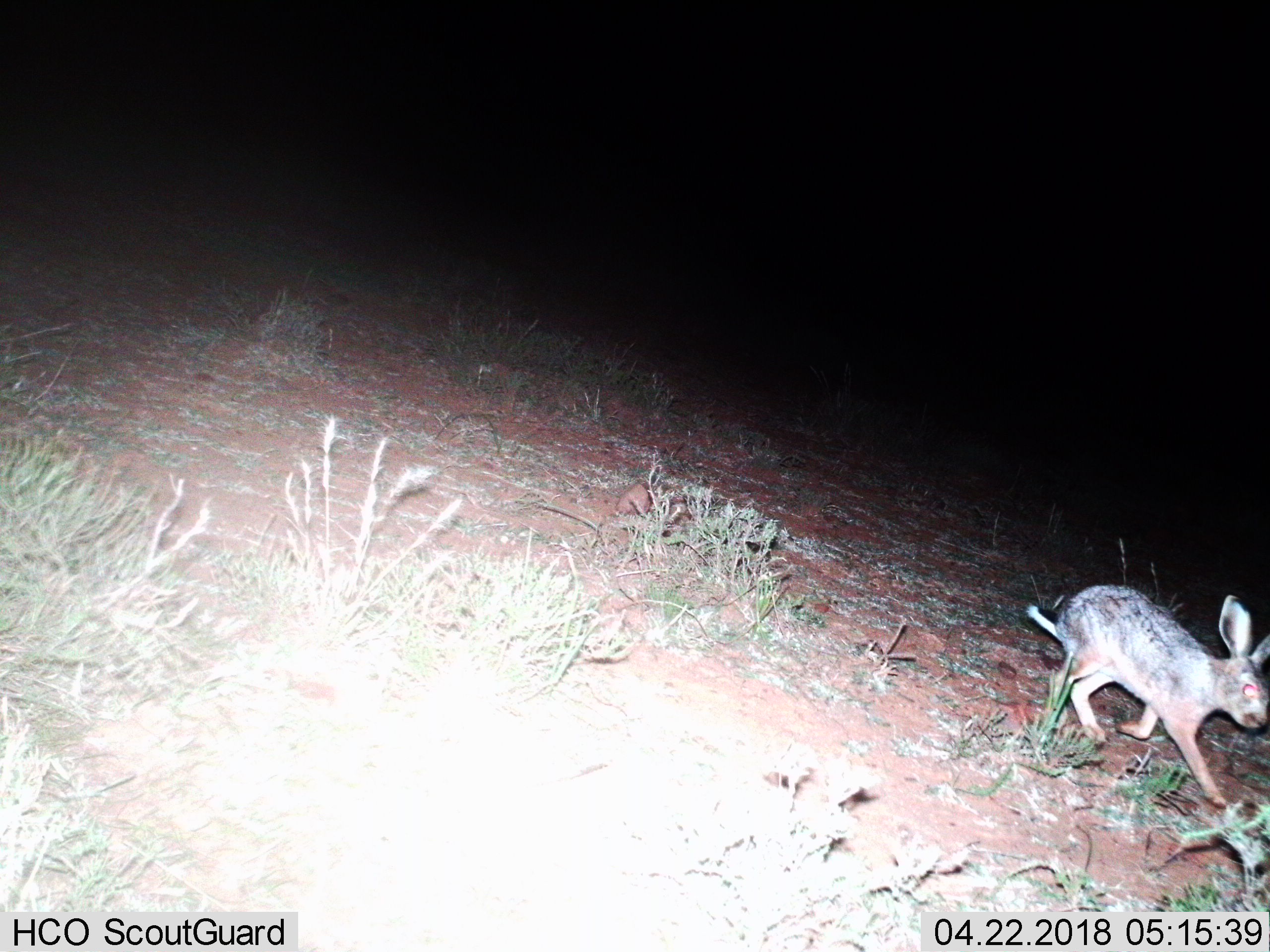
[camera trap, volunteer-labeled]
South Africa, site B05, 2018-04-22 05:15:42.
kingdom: Animalia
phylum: Chordata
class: Mammalia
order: Lagomorpha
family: Leporidae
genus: Lepus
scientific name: Lepus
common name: hare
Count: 1.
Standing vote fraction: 17%.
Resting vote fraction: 0%.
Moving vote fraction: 100%.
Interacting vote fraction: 0%.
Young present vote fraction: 0%.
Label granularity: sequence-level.